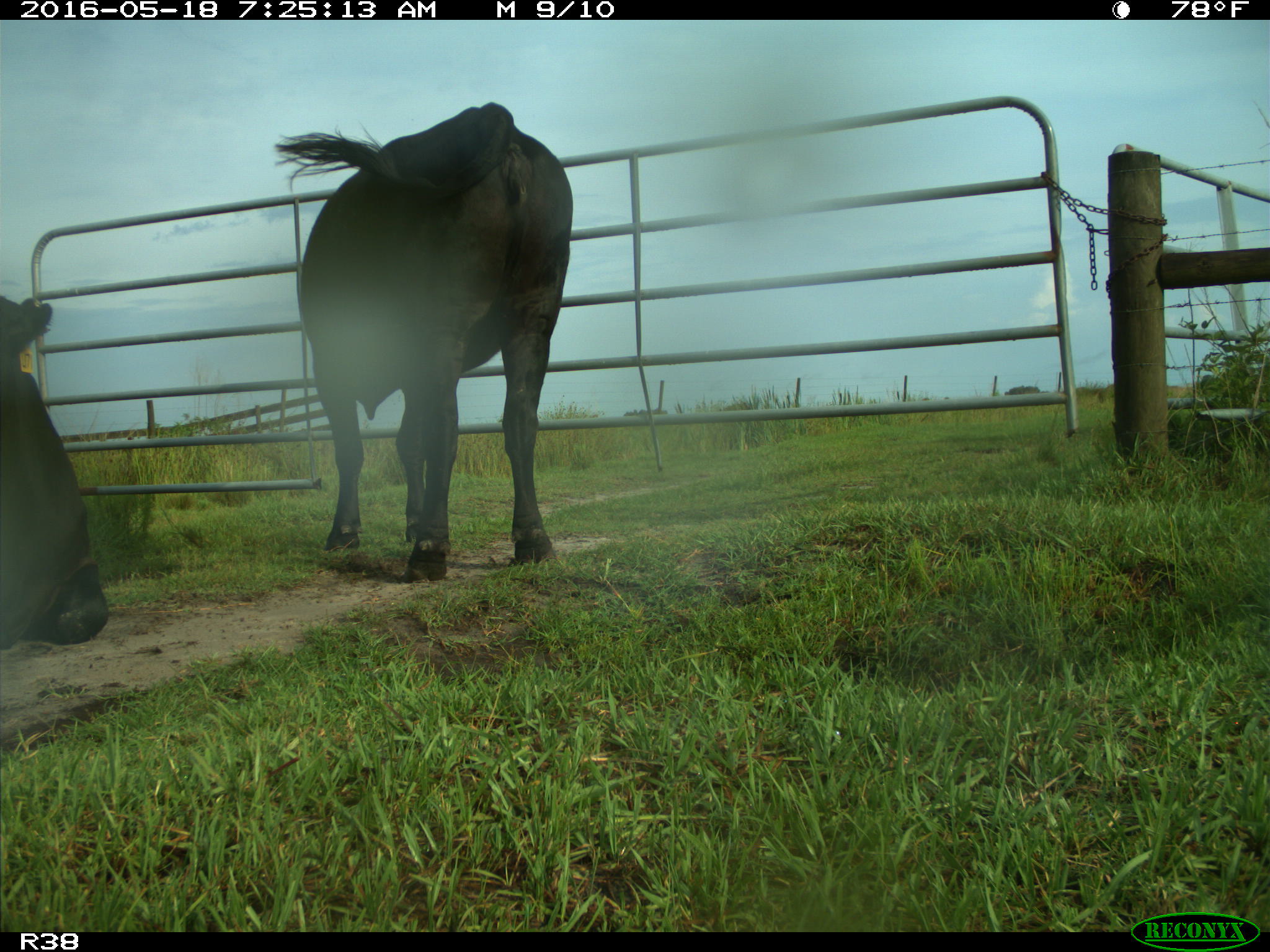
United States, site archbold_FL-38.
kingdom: Animalia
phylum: Chordata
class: Mammalia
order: Artiodactyla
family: Bovidae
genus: Bos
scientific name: Bos taurus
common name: domestic cow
Bos taurus (domestic cow).